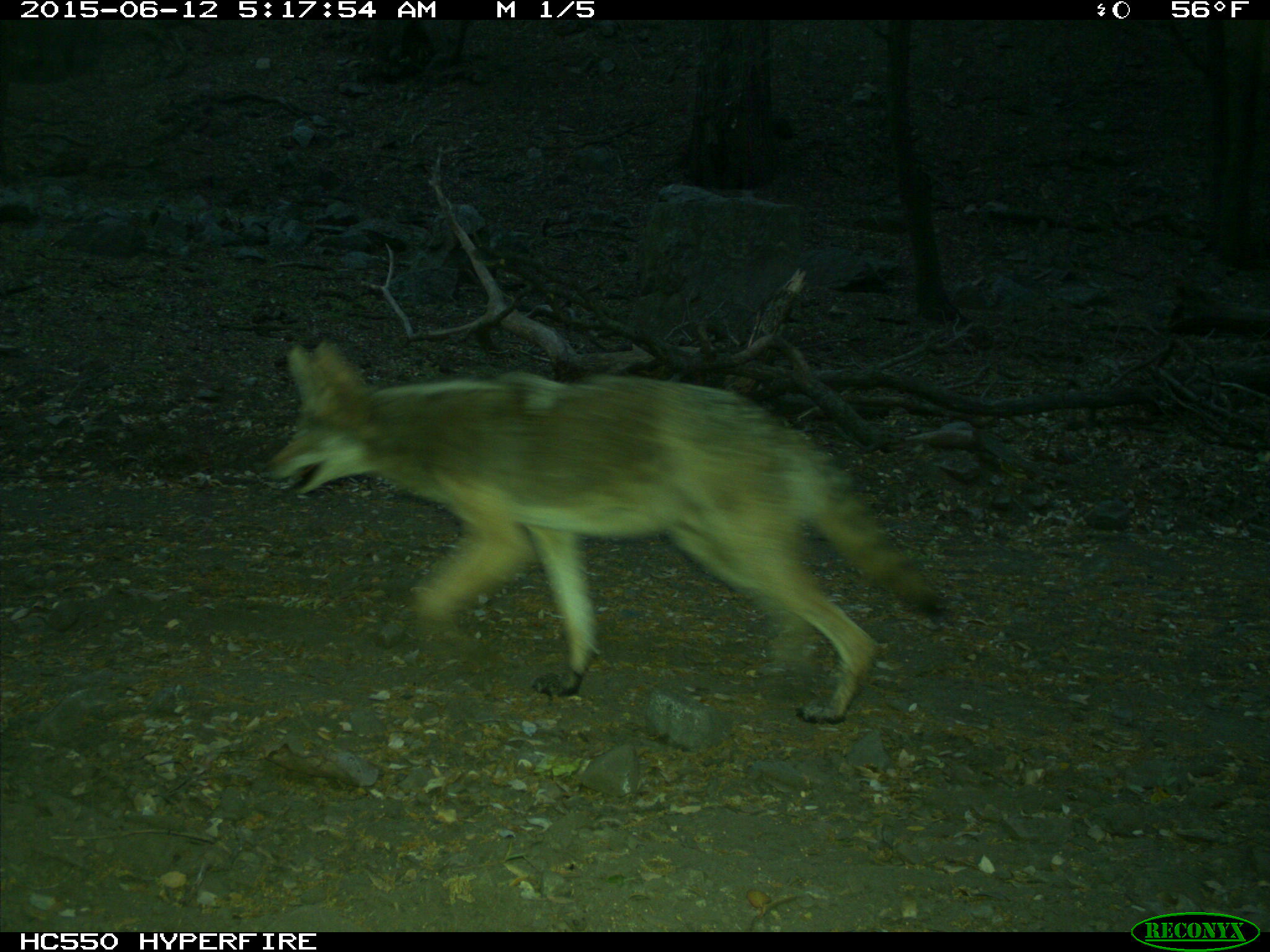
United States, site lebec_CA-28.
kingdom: Animalia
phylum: Chordata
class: Mammalia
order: Carnivora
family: Canidae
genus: Canis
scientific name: Canis latrans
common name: coyote